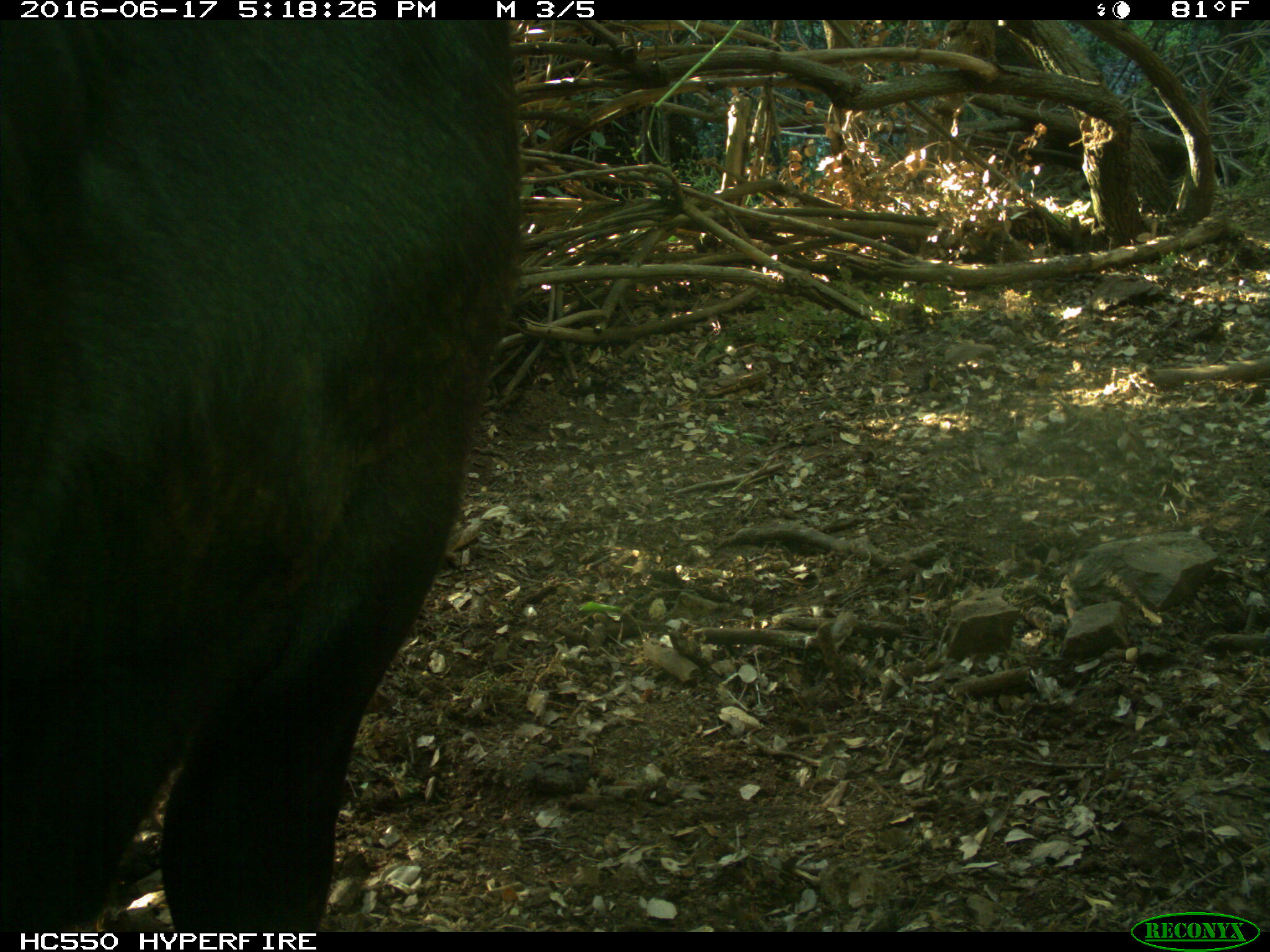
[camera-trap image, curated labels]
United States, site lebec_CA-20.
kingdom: Animalia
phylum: Chordata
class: Mammalia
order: Artiodactyla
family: Bovidae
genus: Bos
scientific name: Bos taurus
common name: domestic cow